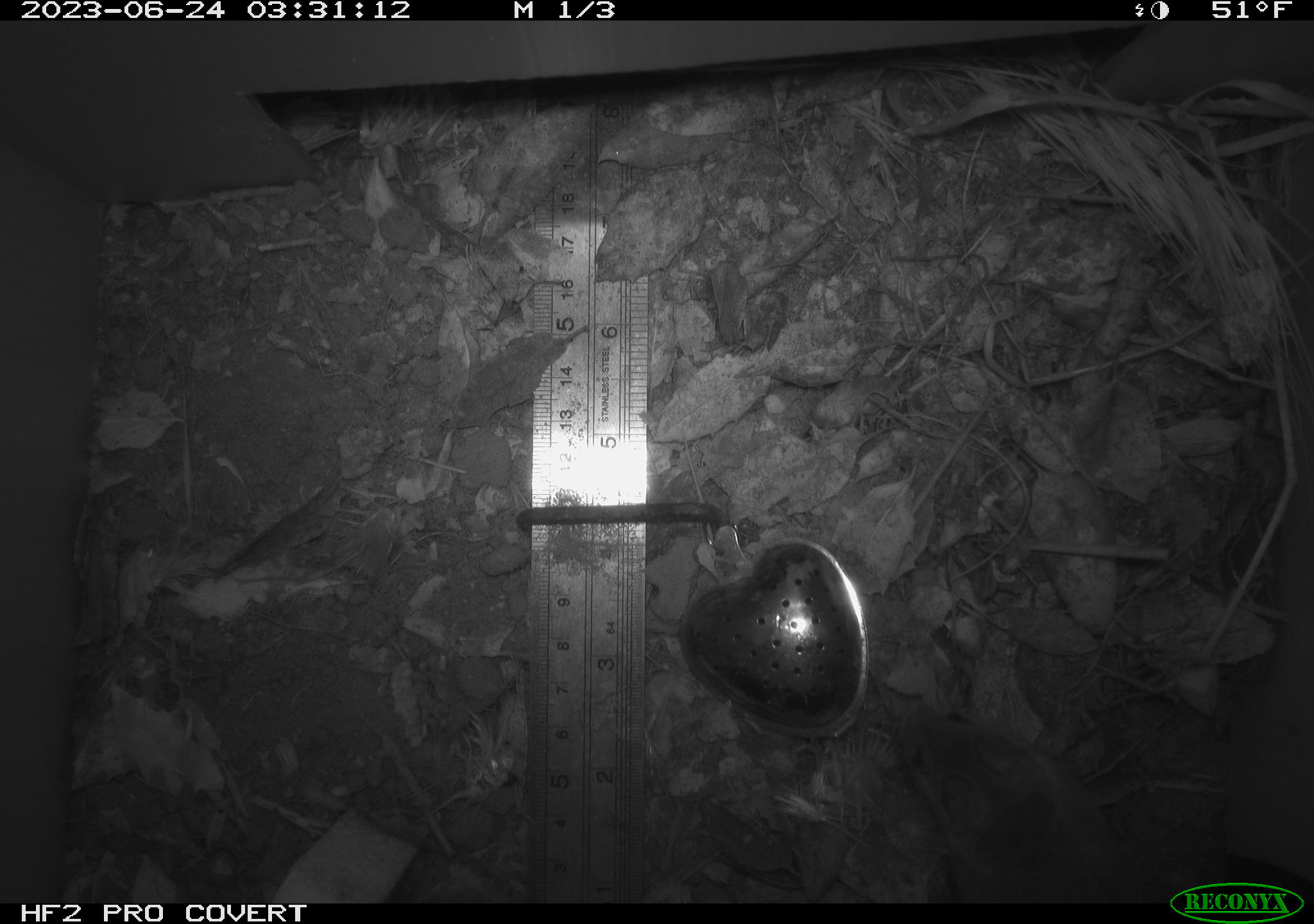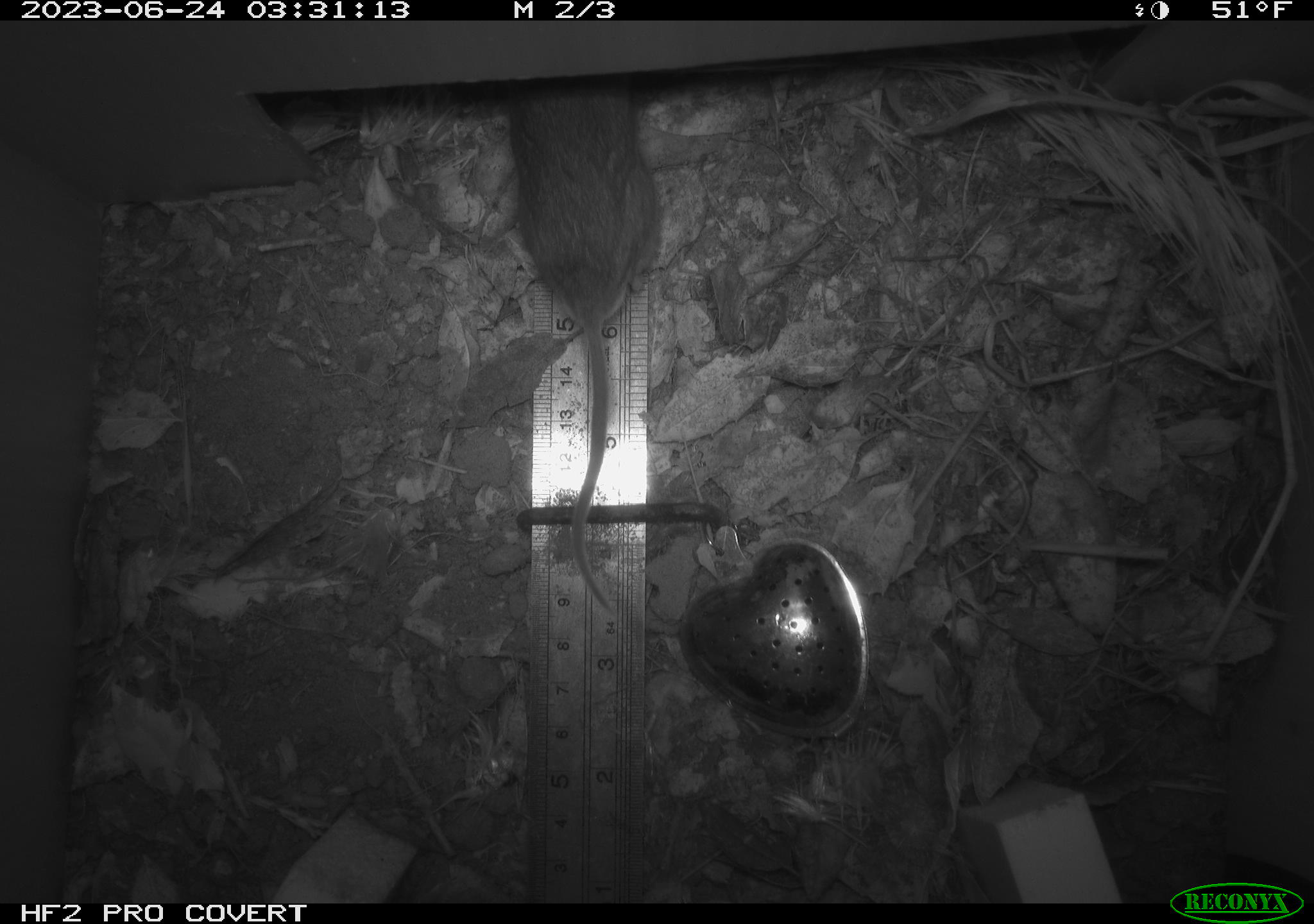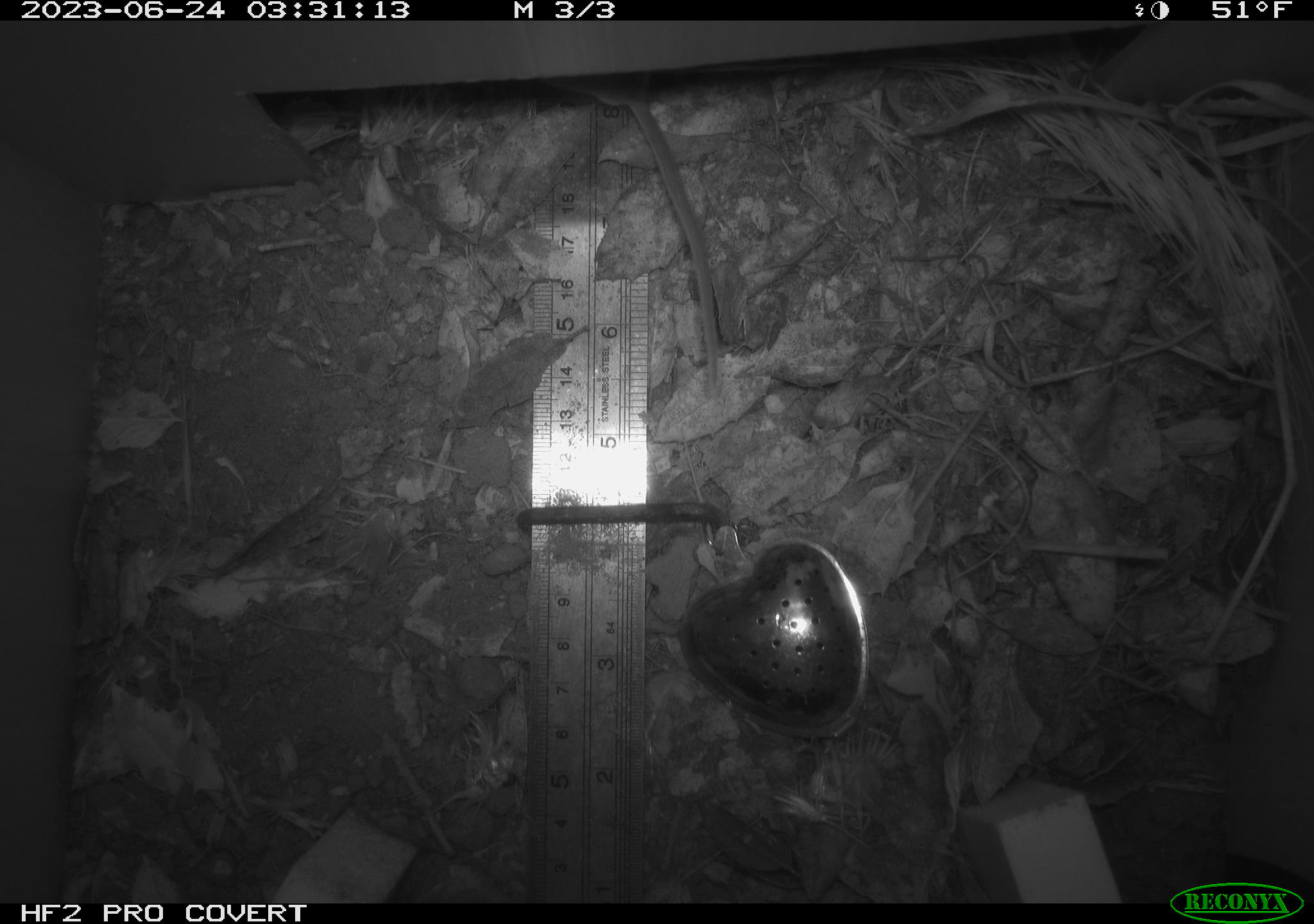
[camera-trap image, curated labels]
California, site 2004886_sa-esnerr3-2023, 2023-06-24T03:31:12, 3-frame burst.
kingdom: Animalia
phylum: Chordata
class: Mammalia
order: Rodentia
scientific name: Rodentia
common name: mouse species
Mouse species (Rodentia).